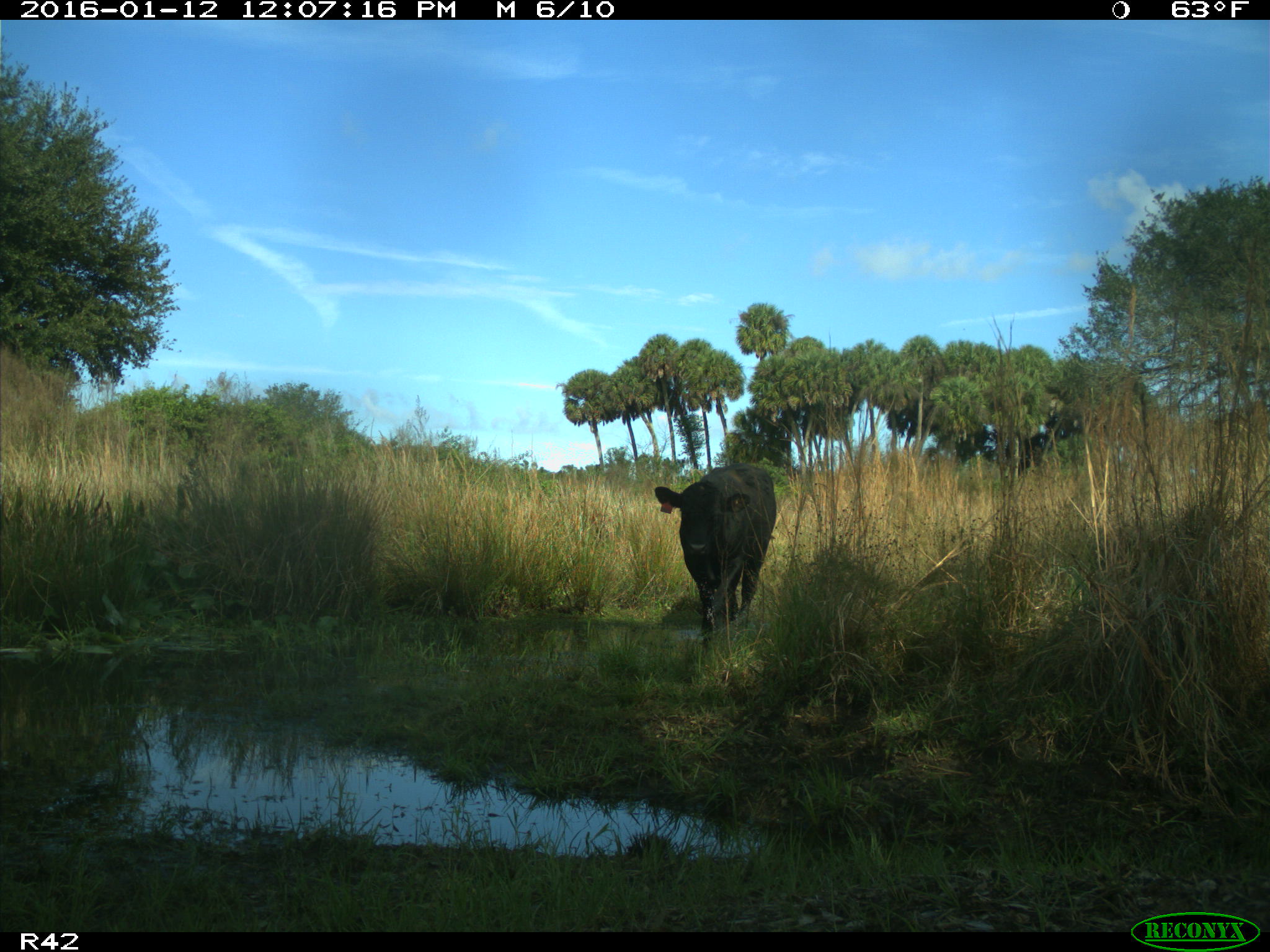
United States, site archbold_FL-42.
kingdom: Animalia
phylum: Chordata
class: Mammalia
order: Artiodactyla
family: Bovidae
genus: Bos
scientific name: Bos taurus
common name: domestic cow